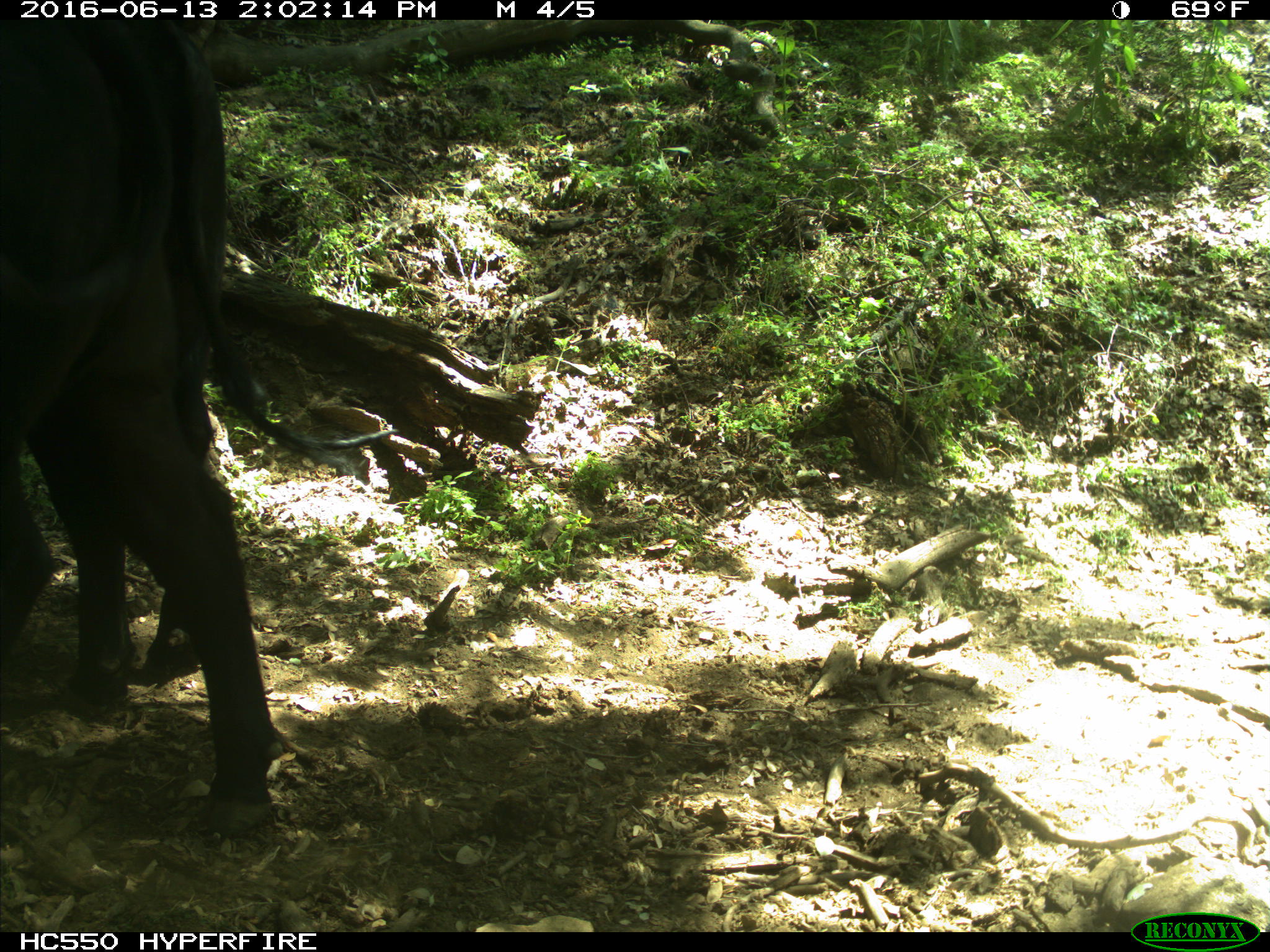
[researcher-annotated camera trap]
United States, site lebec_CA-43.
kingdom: Animalia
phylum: Chordata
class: Mammalia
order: Artiodactyla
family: Bovidae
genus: Bos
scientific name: Bos taurus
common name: domestic cow